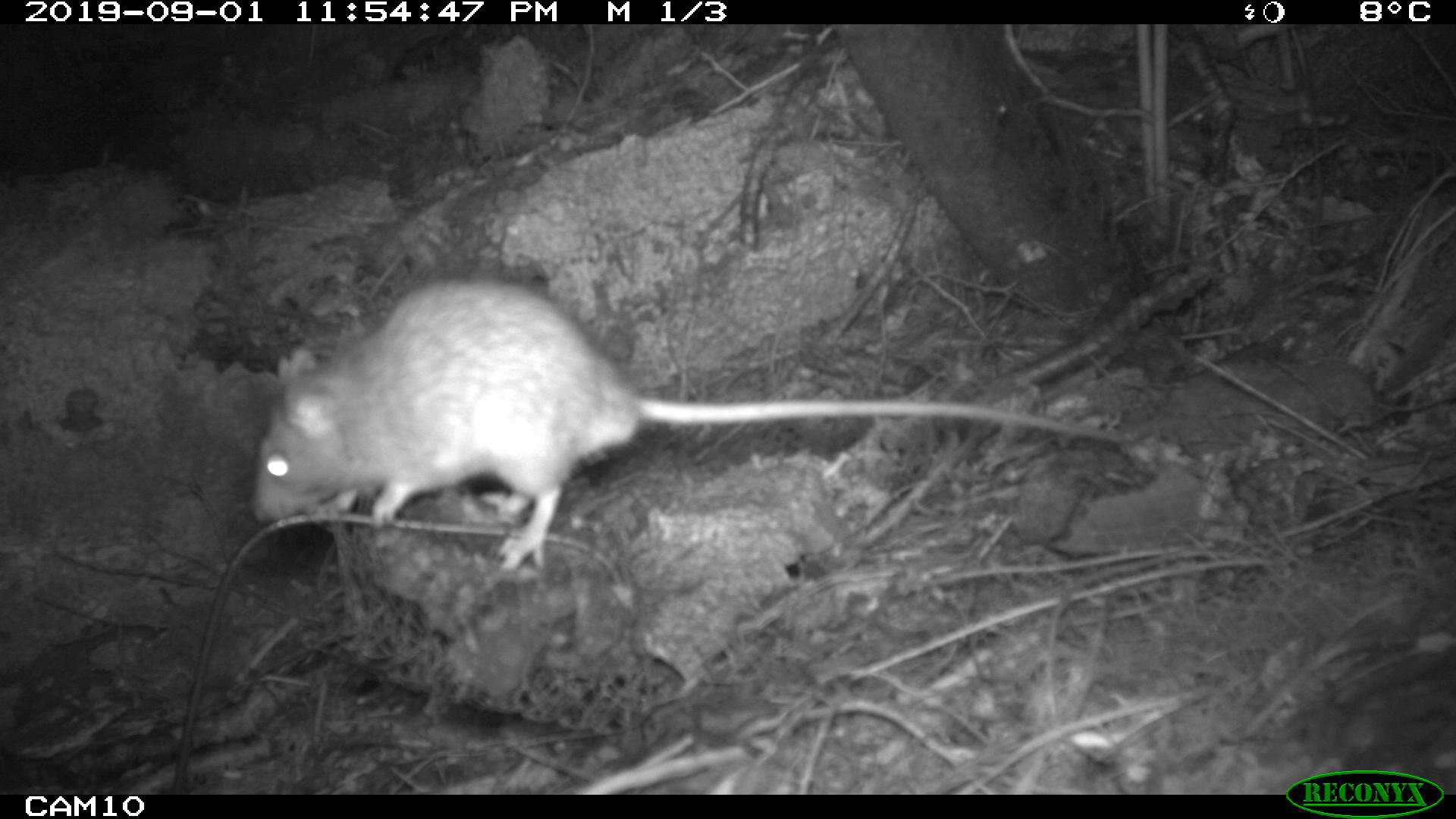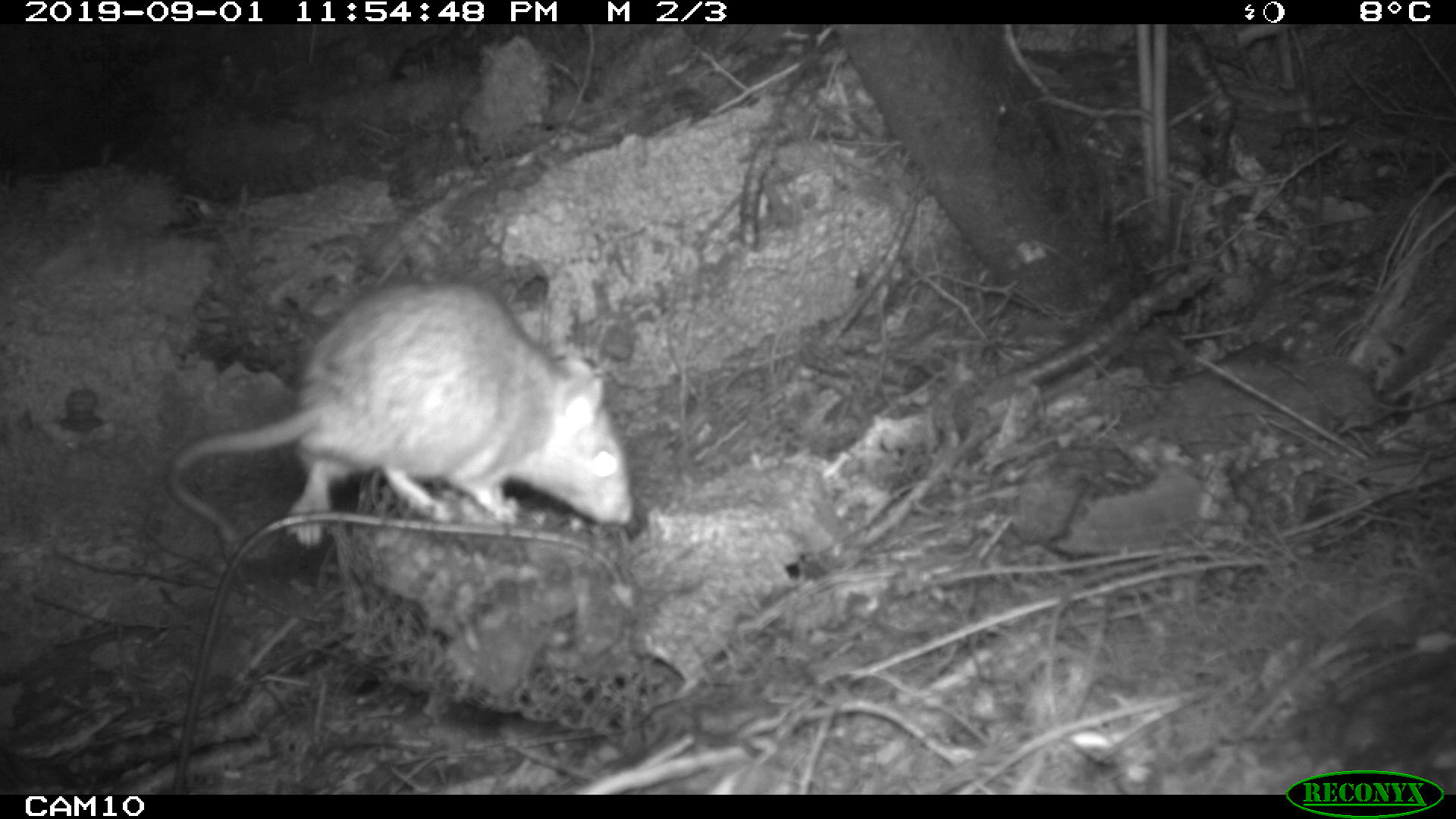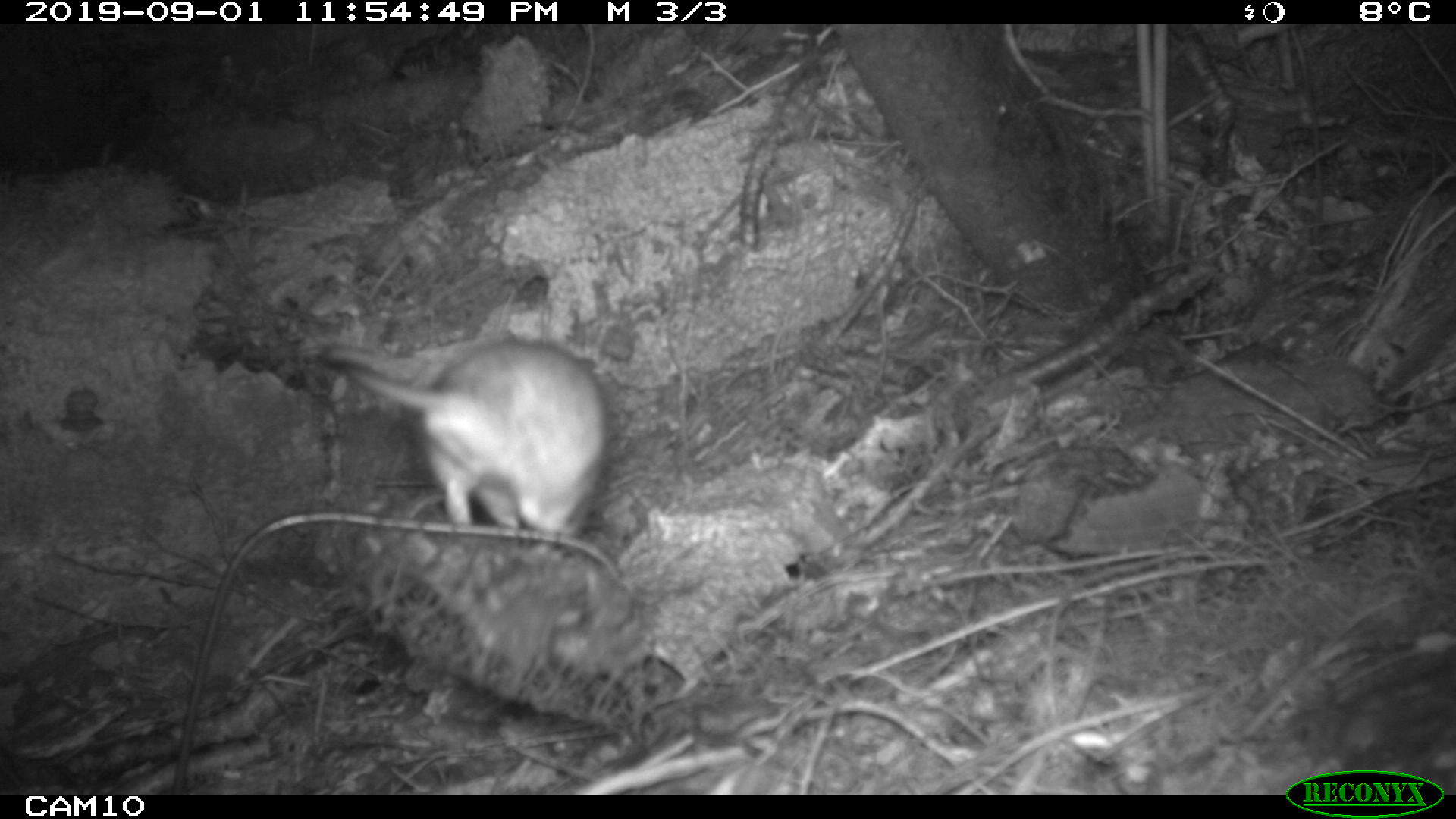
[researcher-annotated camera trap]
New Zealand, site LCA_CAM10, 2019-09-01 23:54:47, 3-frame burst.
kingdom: Animalia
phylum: Chordata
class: Mammalia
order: Rodentia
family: Muridae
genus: Rattus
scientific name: Rattus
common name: rat